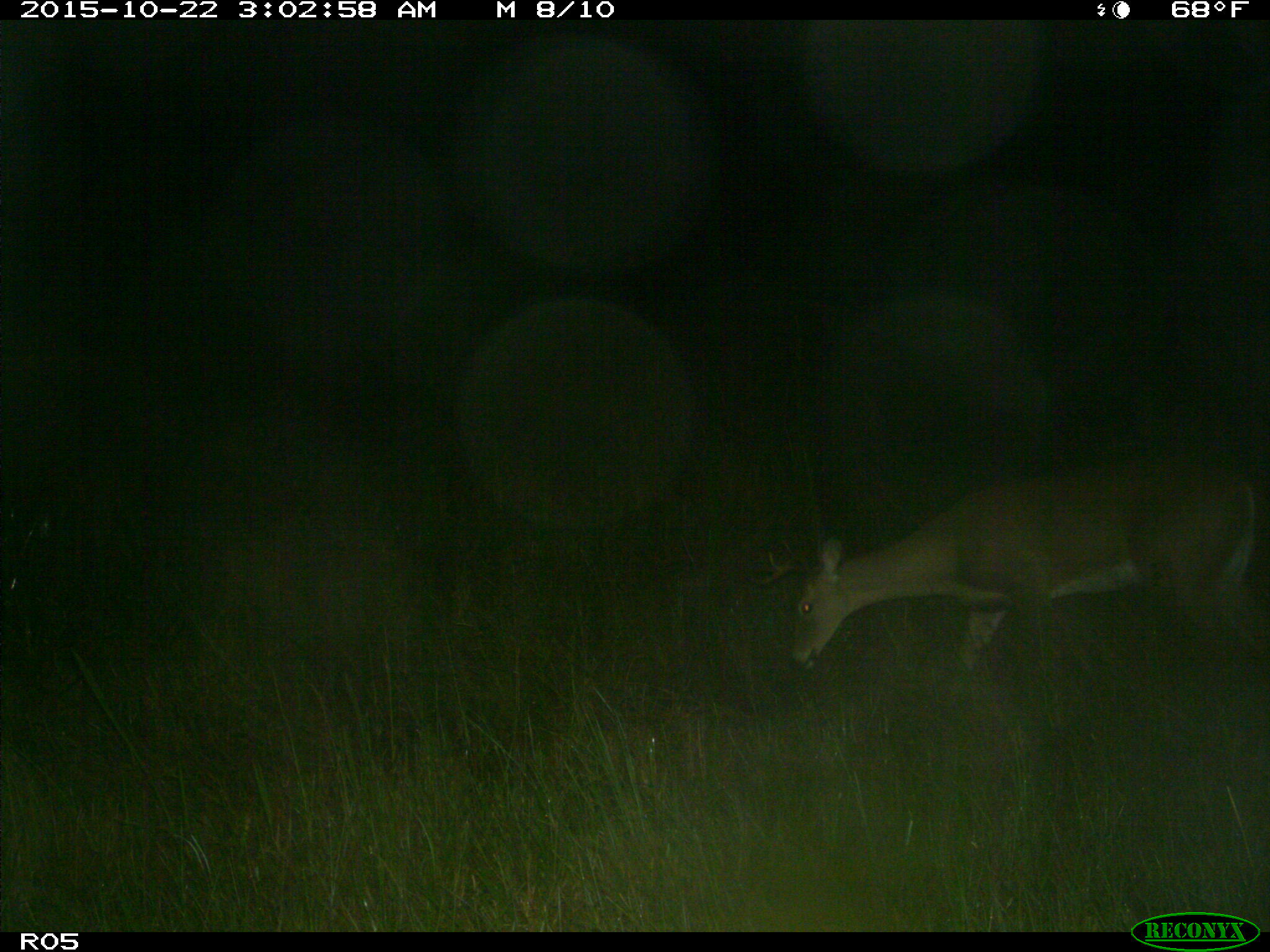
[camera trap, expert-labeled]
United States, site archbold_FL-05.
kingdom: Animalia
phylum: Chordata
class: Mammalia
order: Artiodactyla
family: Cervidae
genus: Odocoileus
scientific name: Odocoileus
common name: deer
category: unidentified deer